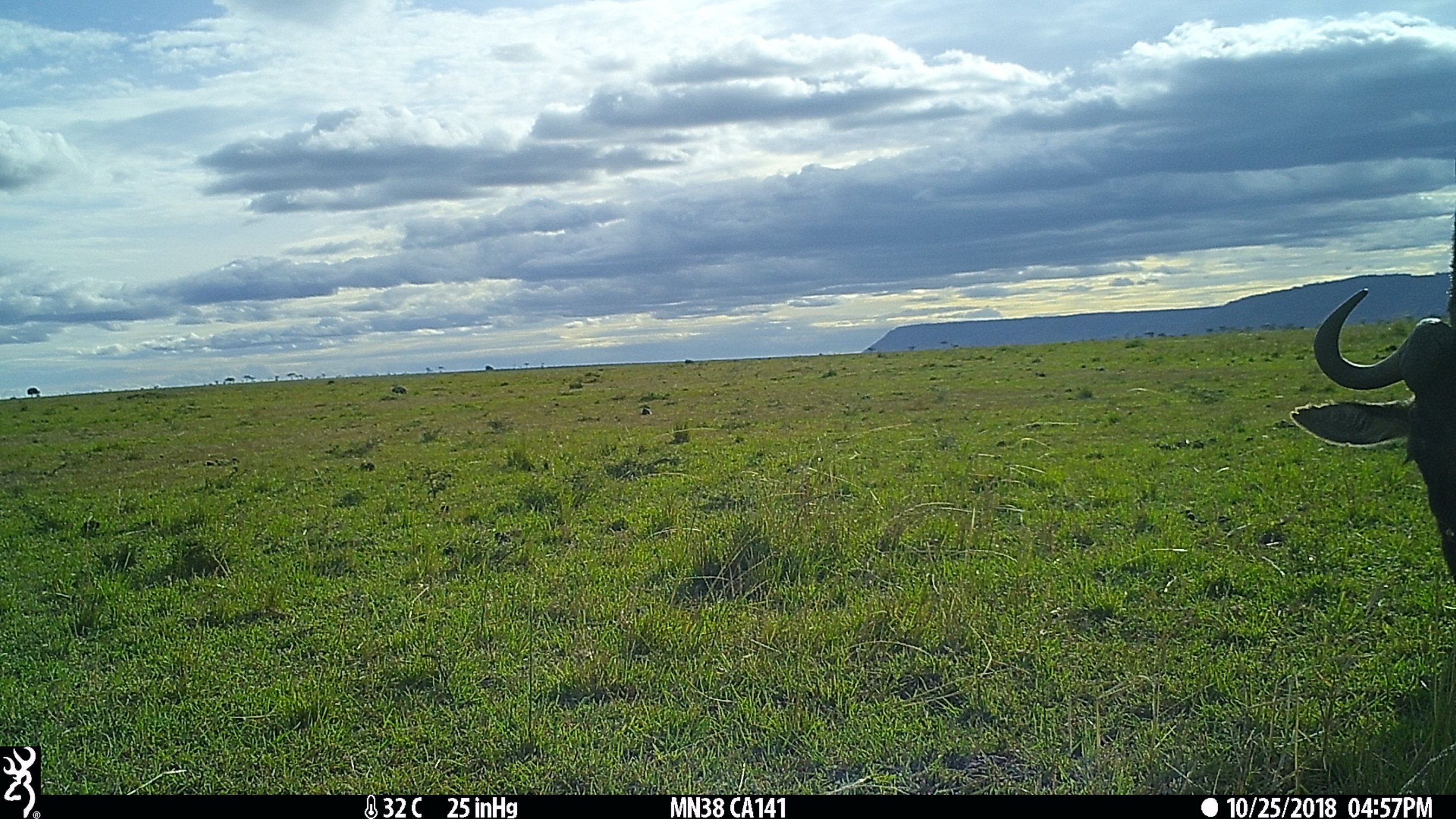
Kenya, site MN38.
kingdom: Animalia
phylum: Chordata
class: Mammalia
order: Artiodactyla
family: Bovidae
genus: Connochaetes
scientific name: Connochaetes taurinus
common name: blue wildebeest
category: wildebeest